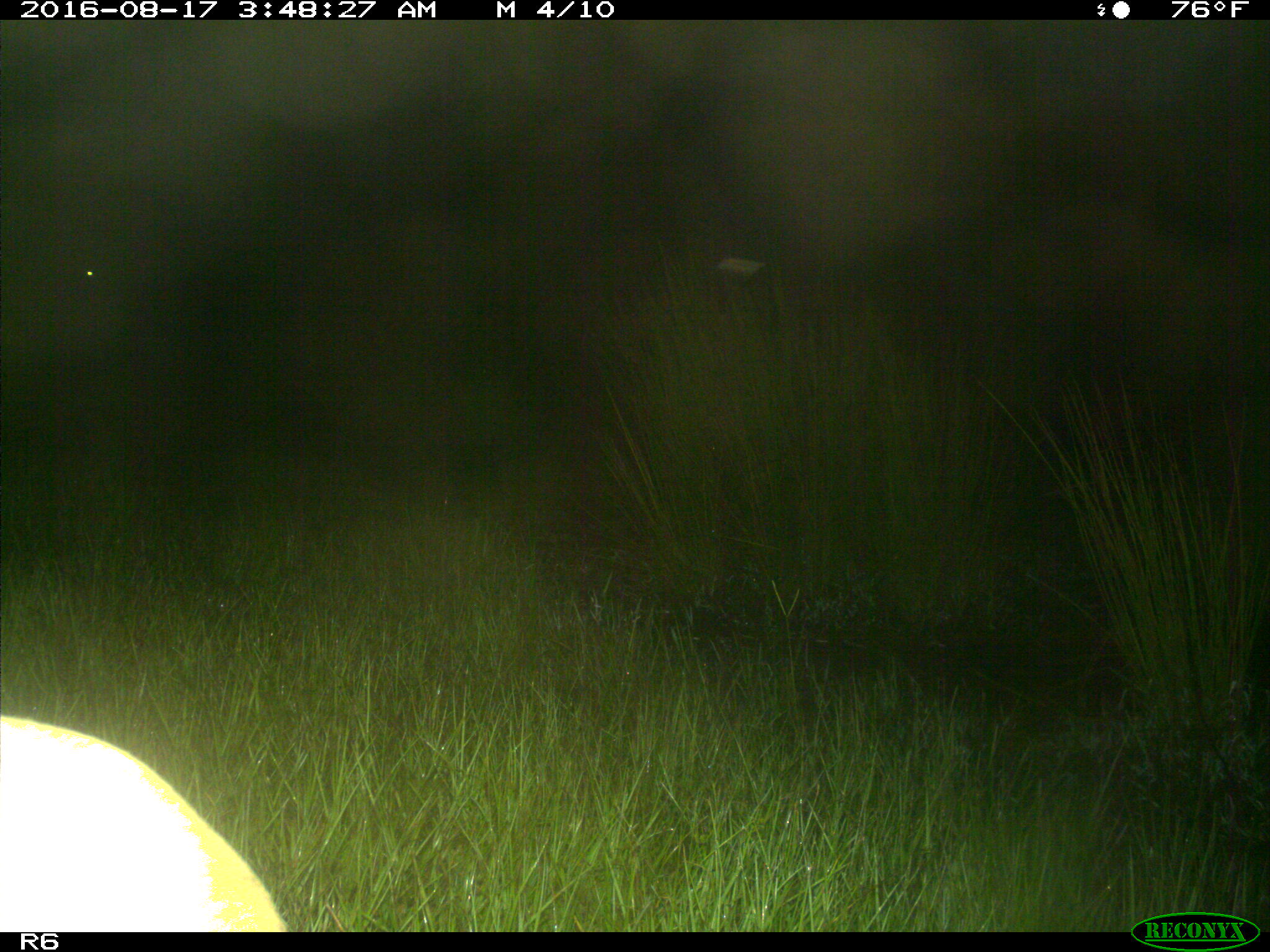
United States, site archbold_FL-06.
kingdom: Animalia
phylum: Chordata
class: Mammalia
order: Artiodactyla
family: Bovidae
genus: Bos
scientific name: Bos taurus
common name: domestic cow